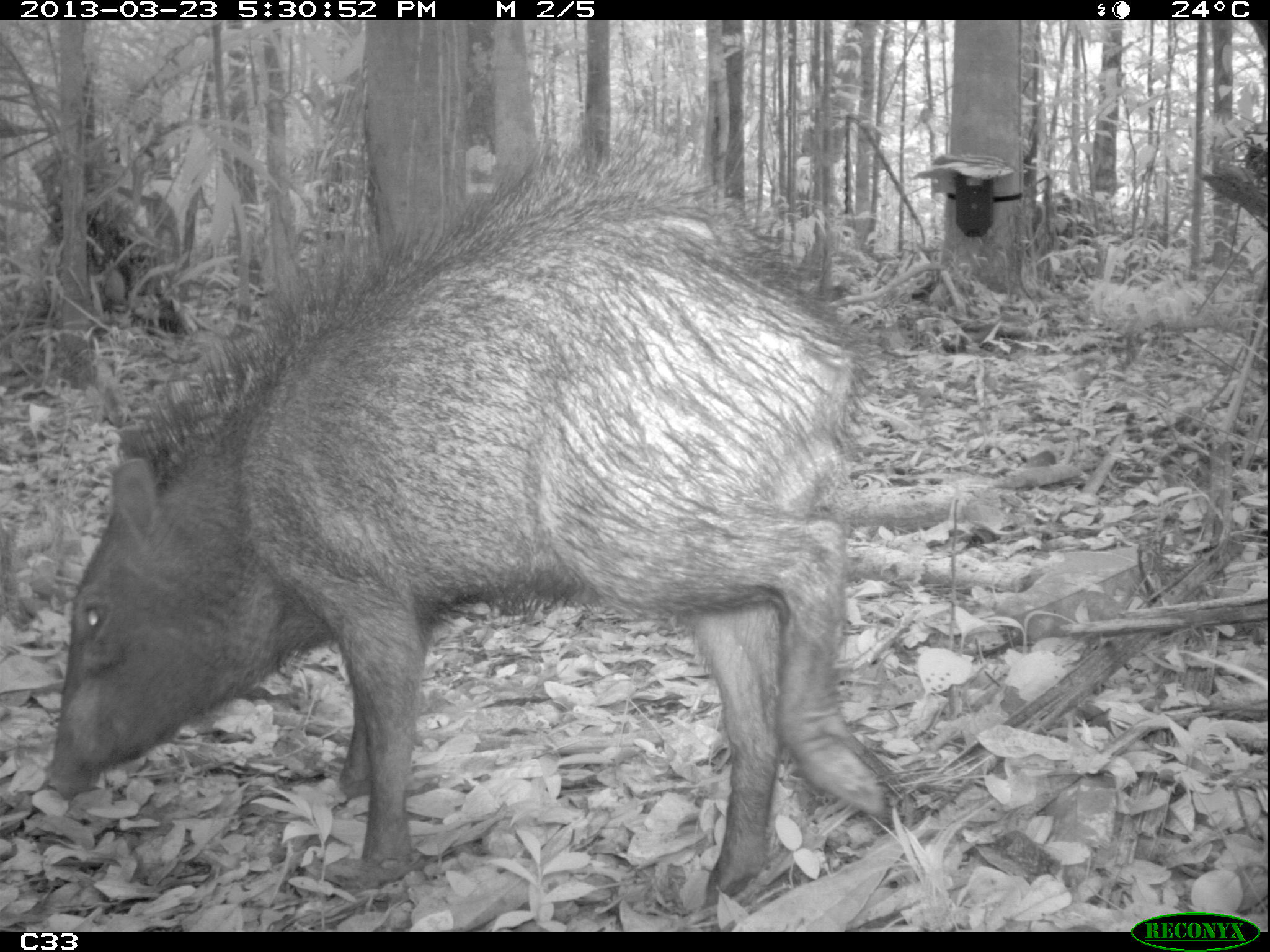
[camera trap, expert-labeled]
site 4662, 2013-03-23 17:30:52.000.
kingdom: Animalia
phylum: Chordata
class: Mammalia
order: Artiodactyla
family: Tayassuidae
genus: Pecari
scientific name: Pecari tajacu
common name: collared peccary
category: tayassu tajacu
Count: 1.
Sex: male.